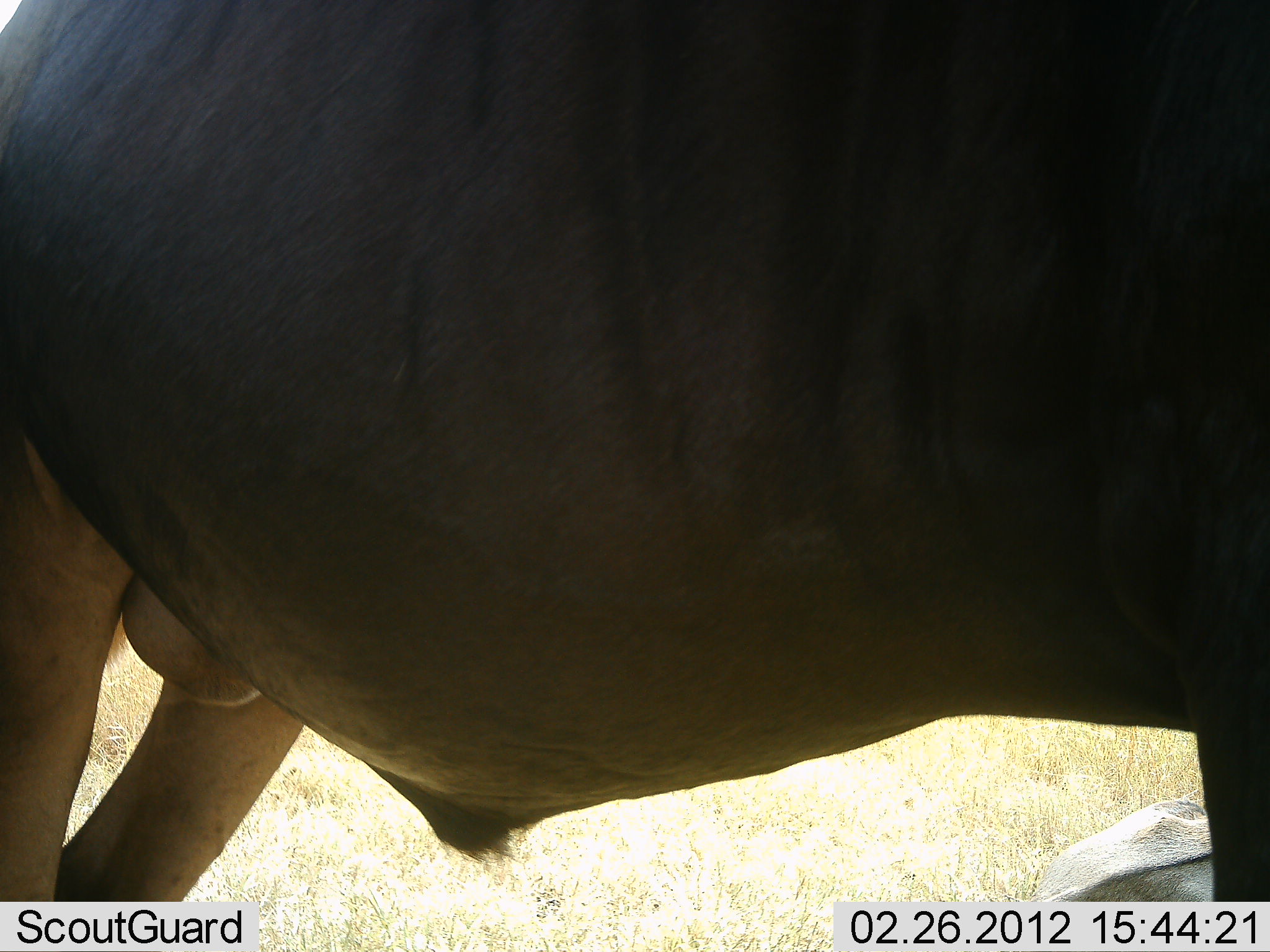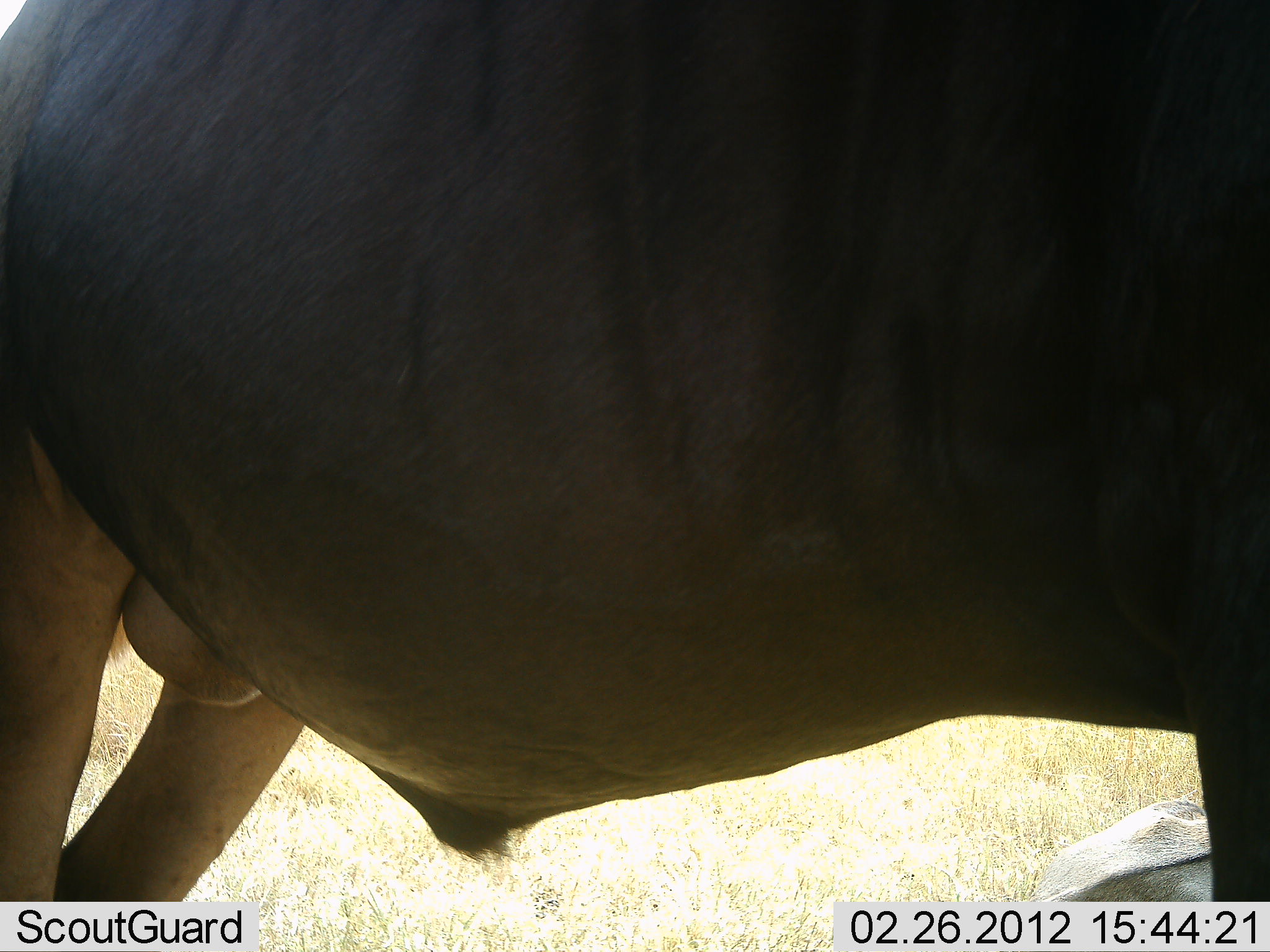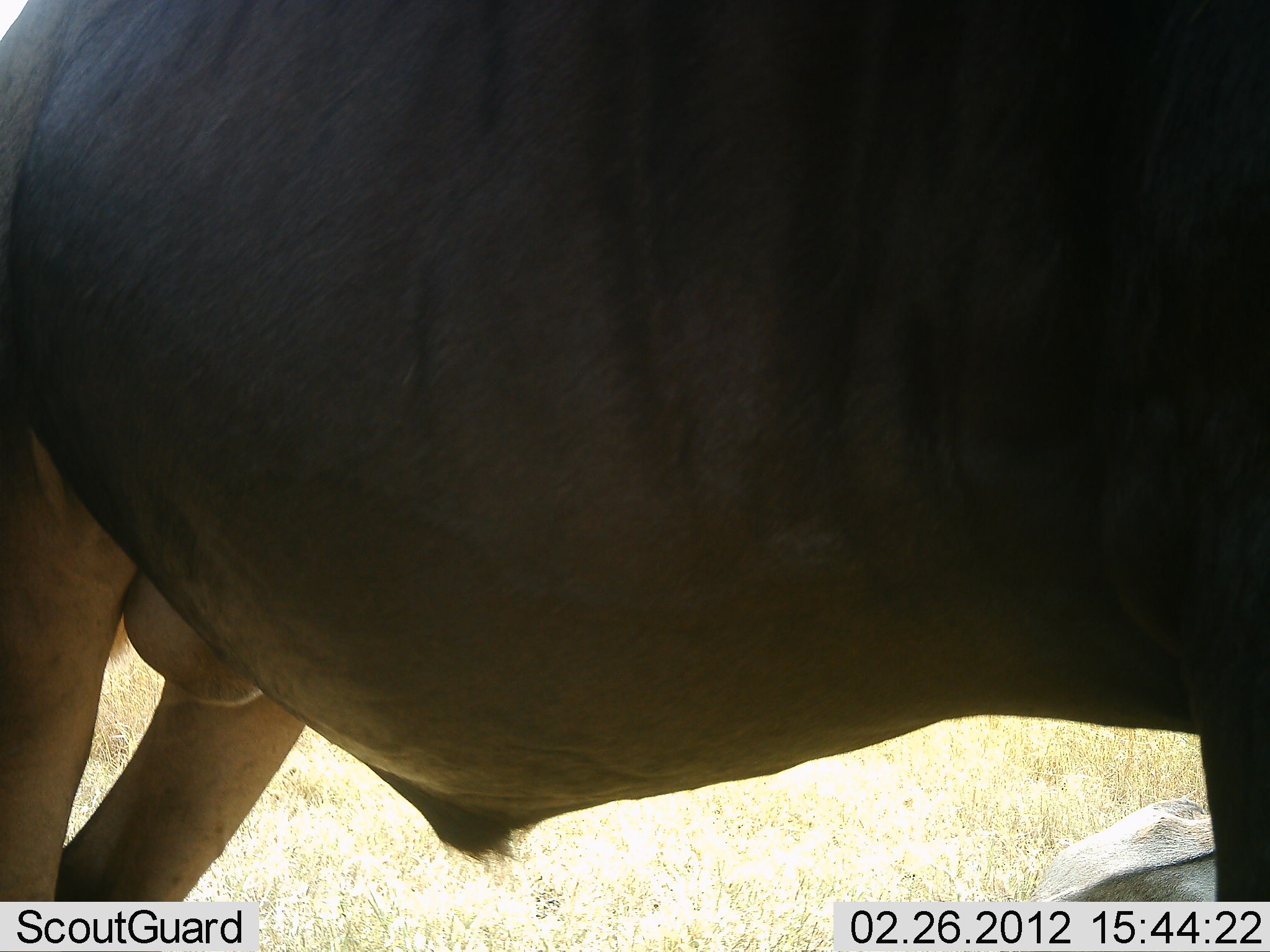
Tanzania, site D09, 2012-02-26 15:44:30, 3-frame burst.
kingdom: Animalia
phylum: Chordata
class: Mammalia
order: Artiodactyla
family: Bovidae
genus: Connochaetes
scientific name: Connochaetes taurinus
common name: blue wildebeest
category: wildebeest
Wildebeest (blue wildebeest) (Connochaetes taurinus), count 1. Behavior (volunteer vote fractions): standing 96%, resting 39%, moving 4%, interacting 0%. Young present (vote fraction): 0%. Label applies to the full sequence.